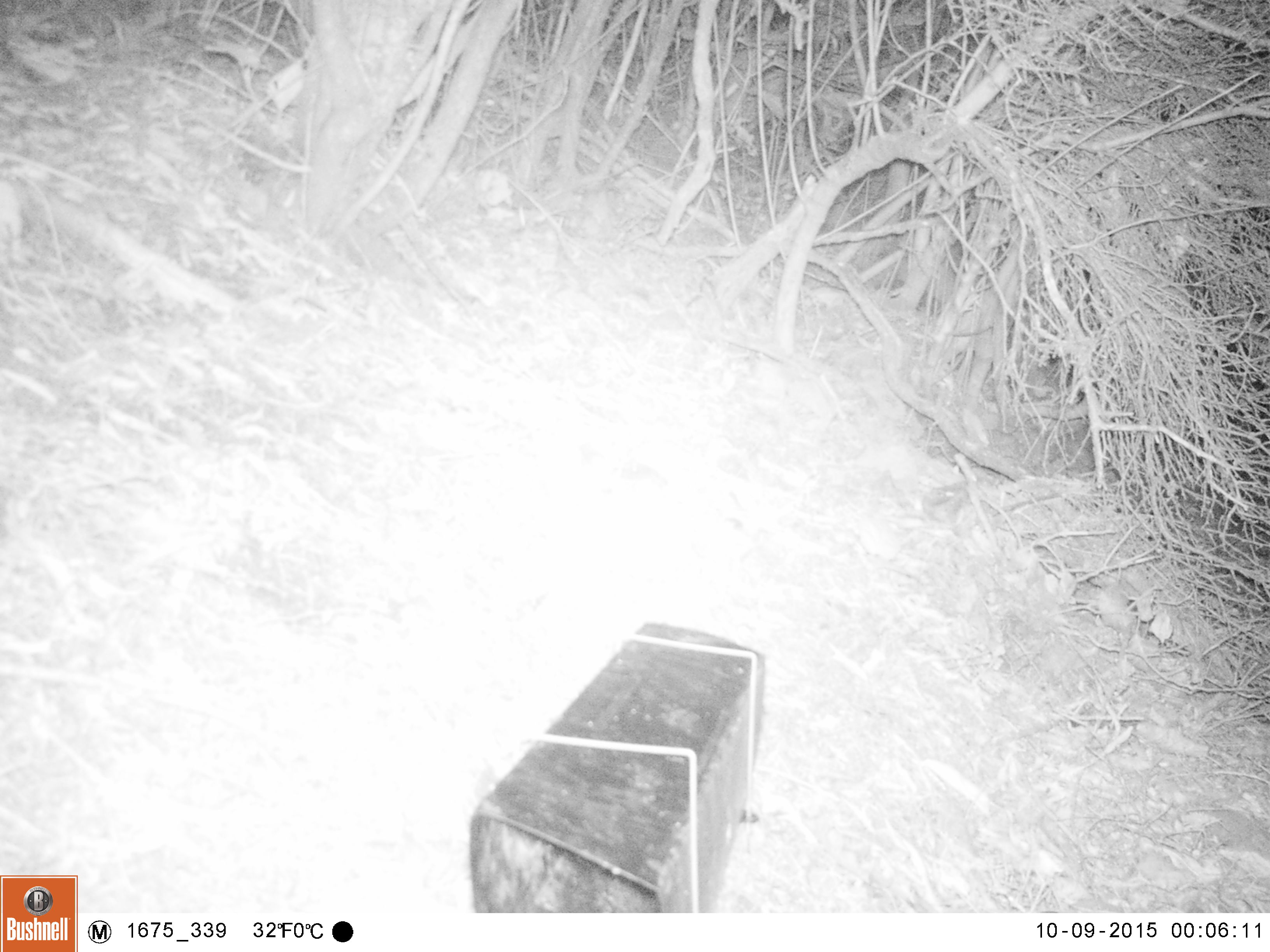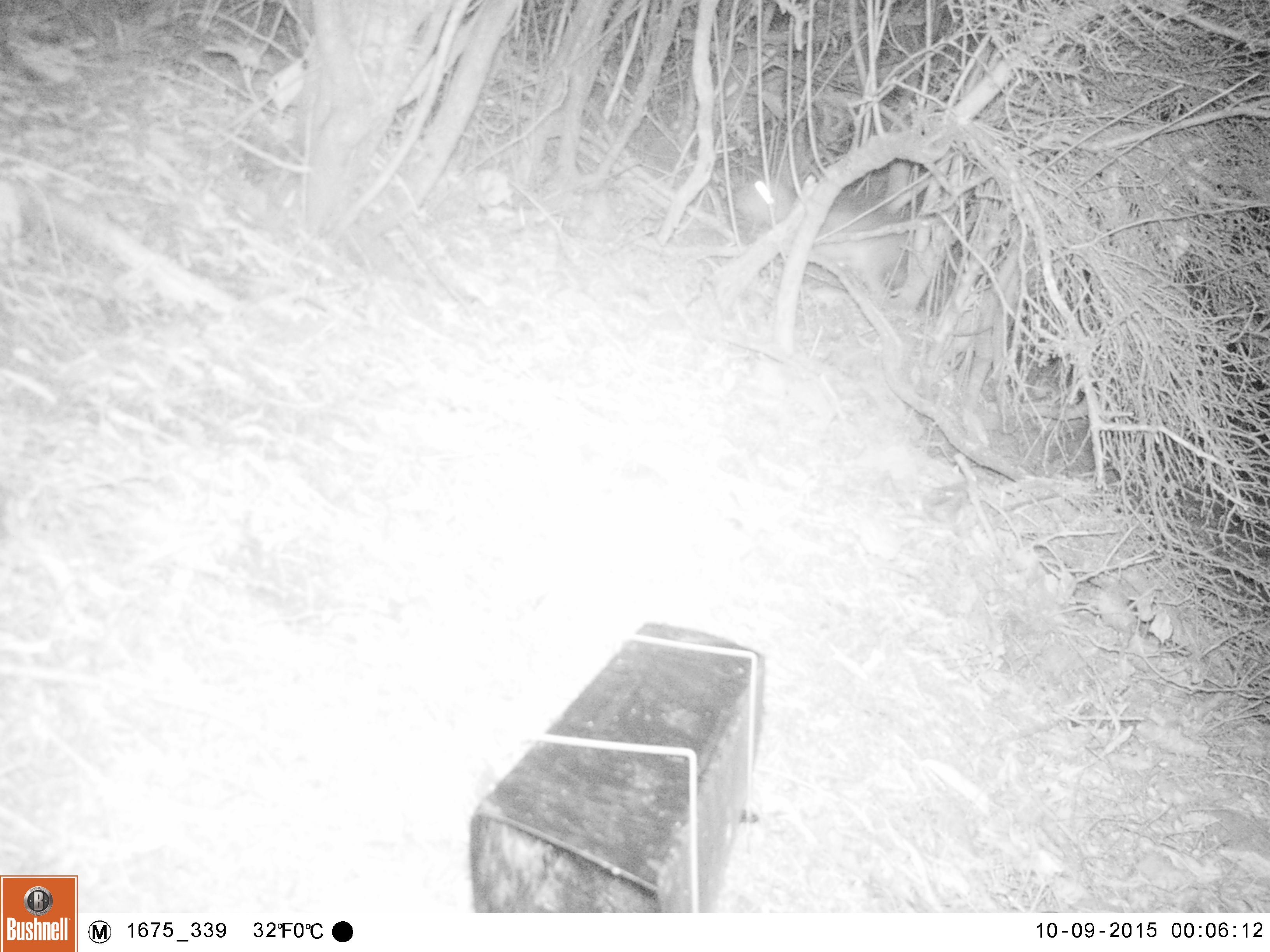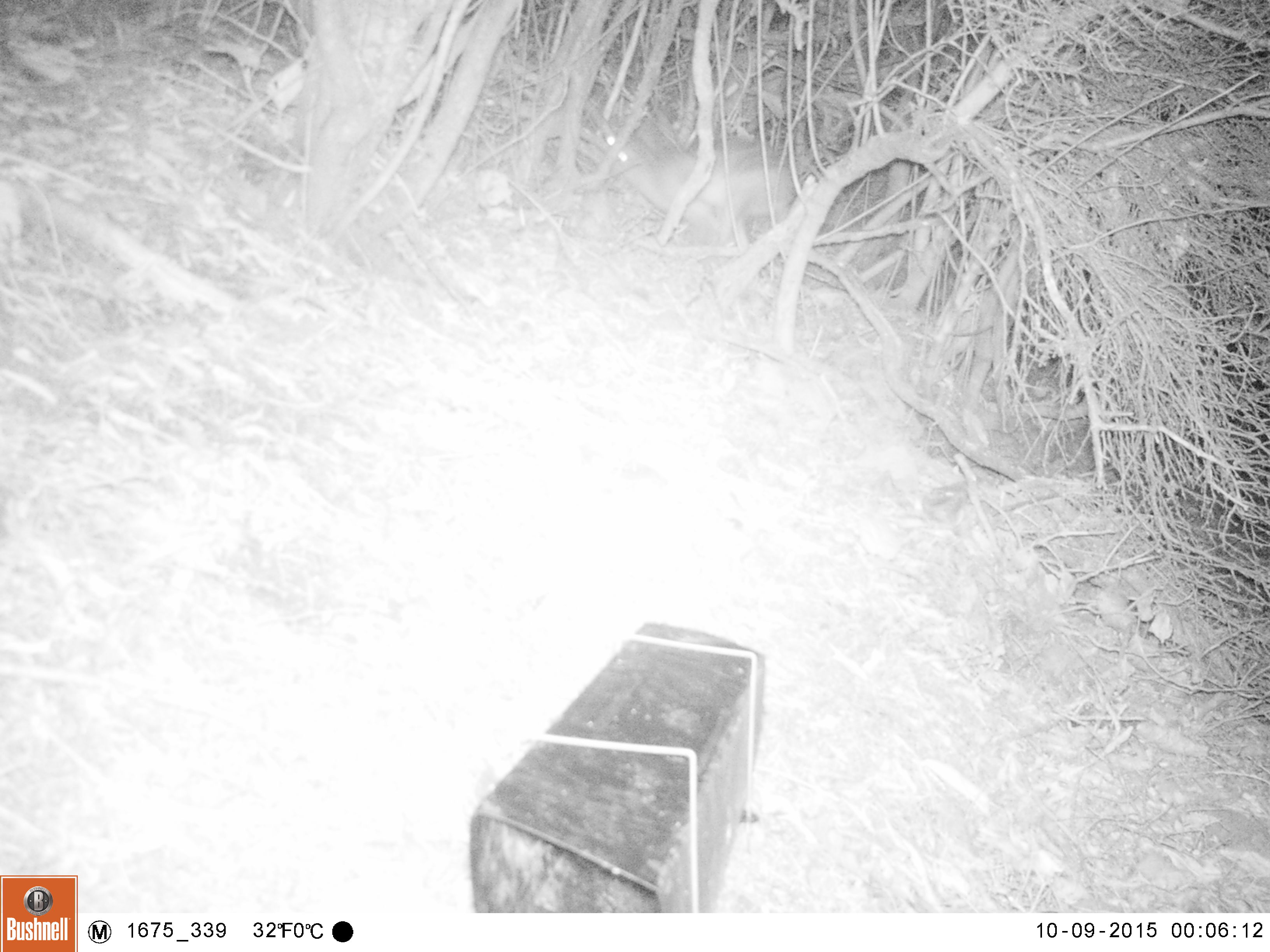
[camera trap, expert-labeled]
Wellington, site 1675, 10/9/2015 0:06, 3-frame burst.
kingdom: Animalia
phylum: Chordata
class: Mammalia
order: Lagomorpha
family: Leporidae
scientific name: Leporidae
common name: rabbit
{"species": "rabbit (Leporidae)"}